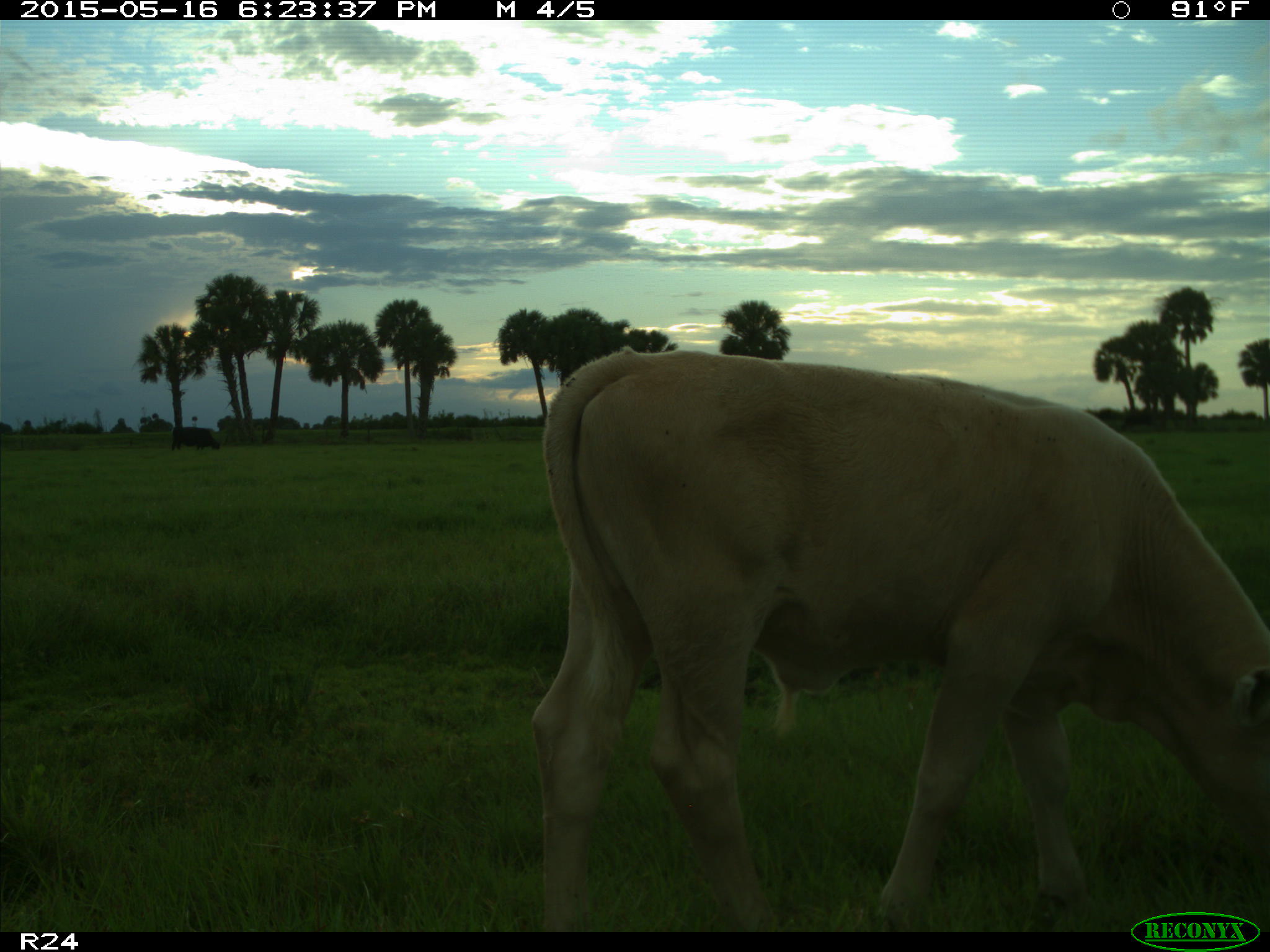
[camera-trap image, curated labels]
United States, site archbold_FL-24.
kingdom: Animalia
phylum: Chordata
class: Mammalia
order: Artiodactyla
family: Bovidae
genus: Bos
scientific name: Bos taurus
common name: domestic cow